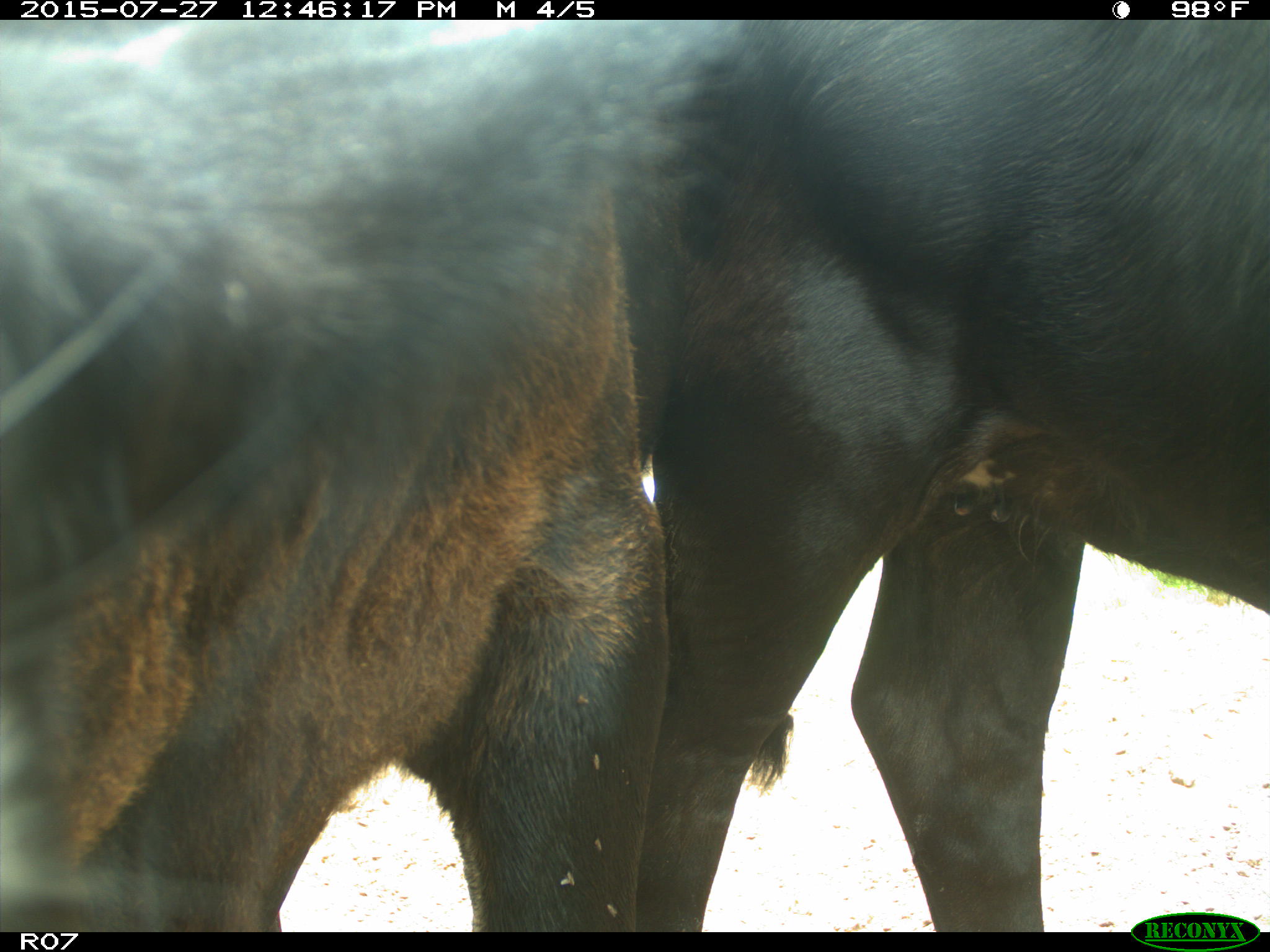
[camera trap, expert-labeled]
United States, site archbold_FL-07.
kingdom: Animalia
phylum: Chordata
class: Mammalia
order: Artiodactyla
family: Bovidae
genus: Bos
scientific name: Bos taurus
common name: domestic cow